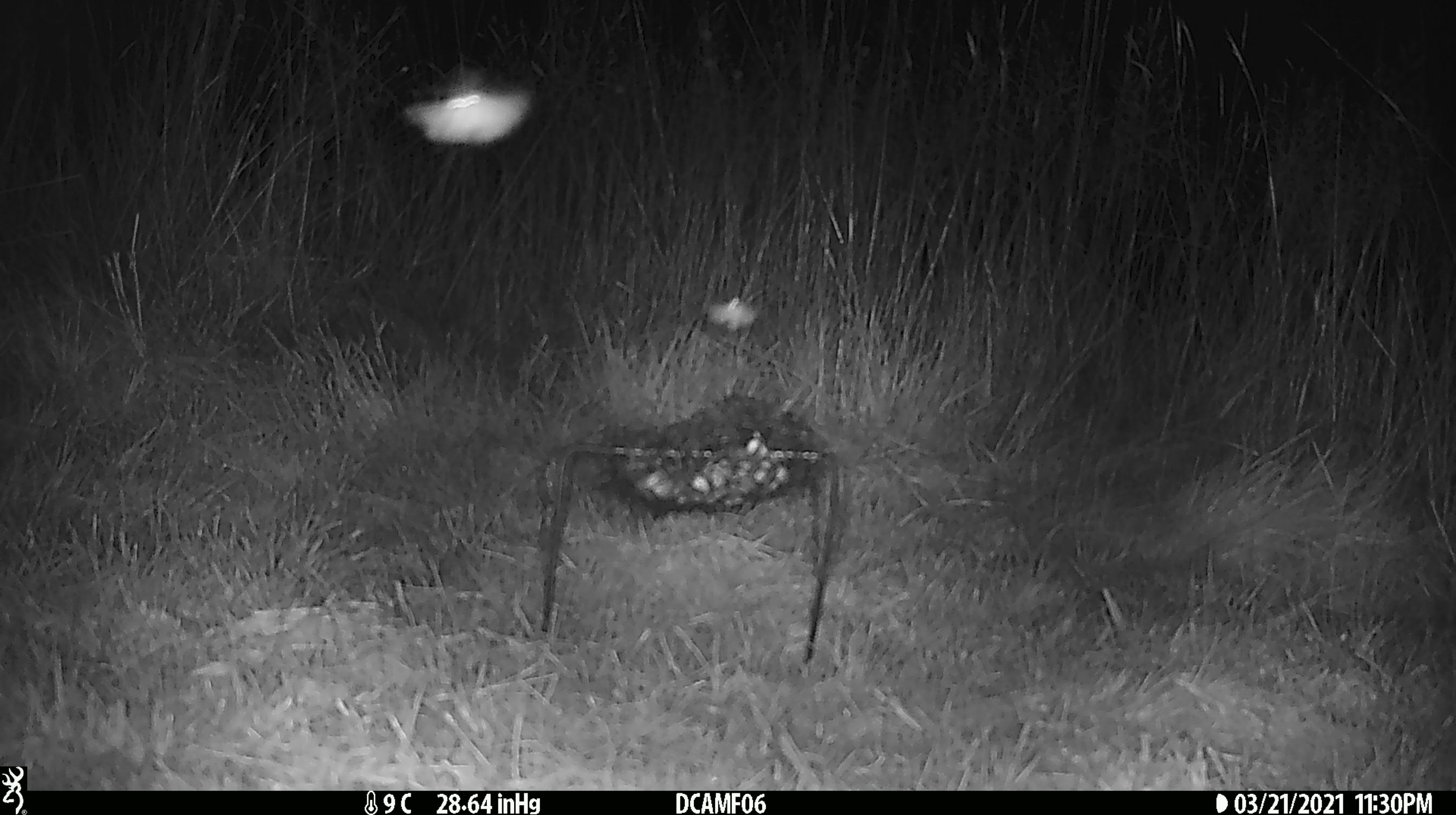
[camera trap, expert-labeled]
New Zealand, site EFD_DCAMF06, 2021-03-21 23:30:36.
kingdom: Animalia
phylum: Arthropoda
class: Insecta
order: Lepidoptera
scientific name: Lepidoptera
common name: moth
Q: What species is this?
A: Moth (Lepidoptera).